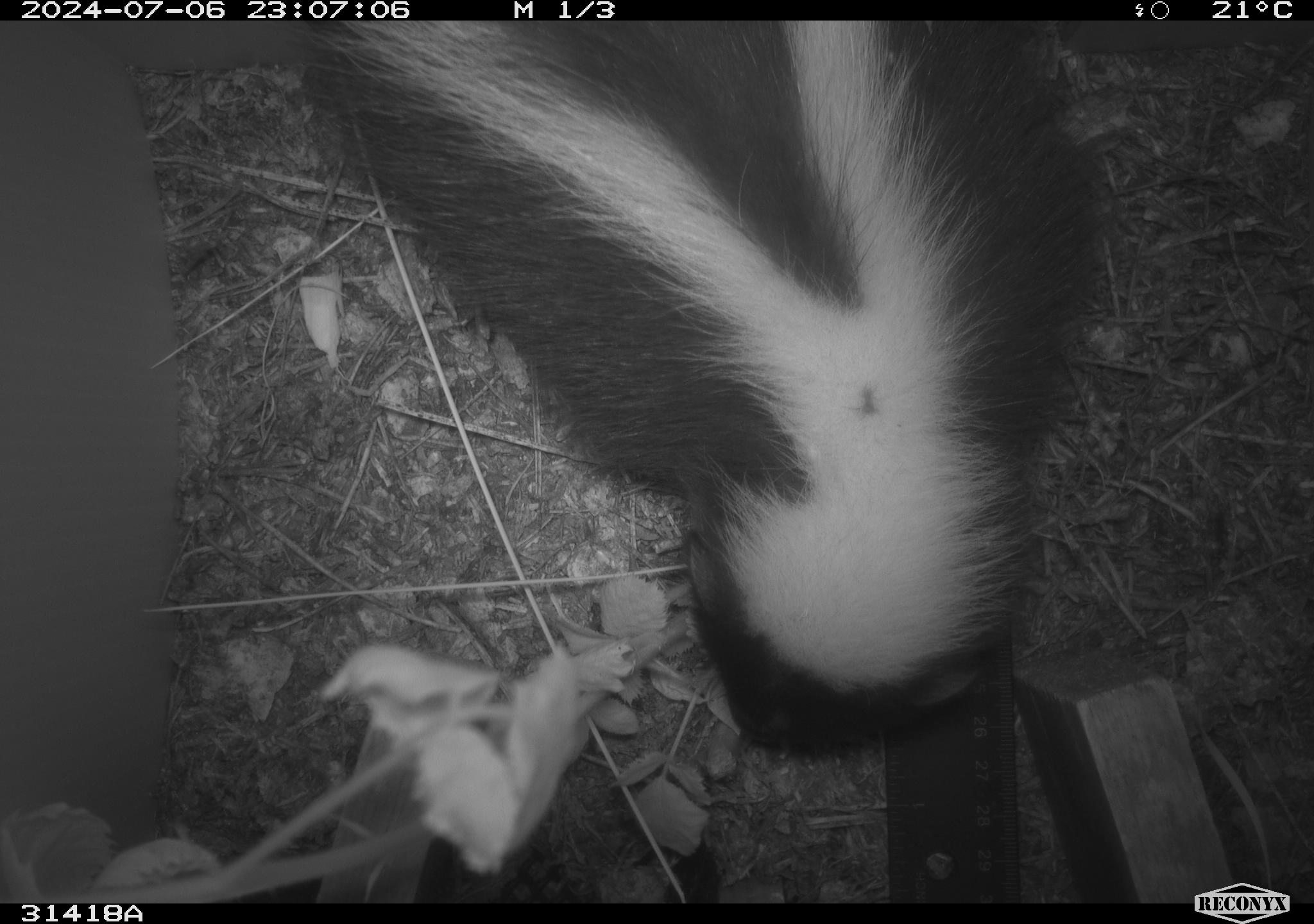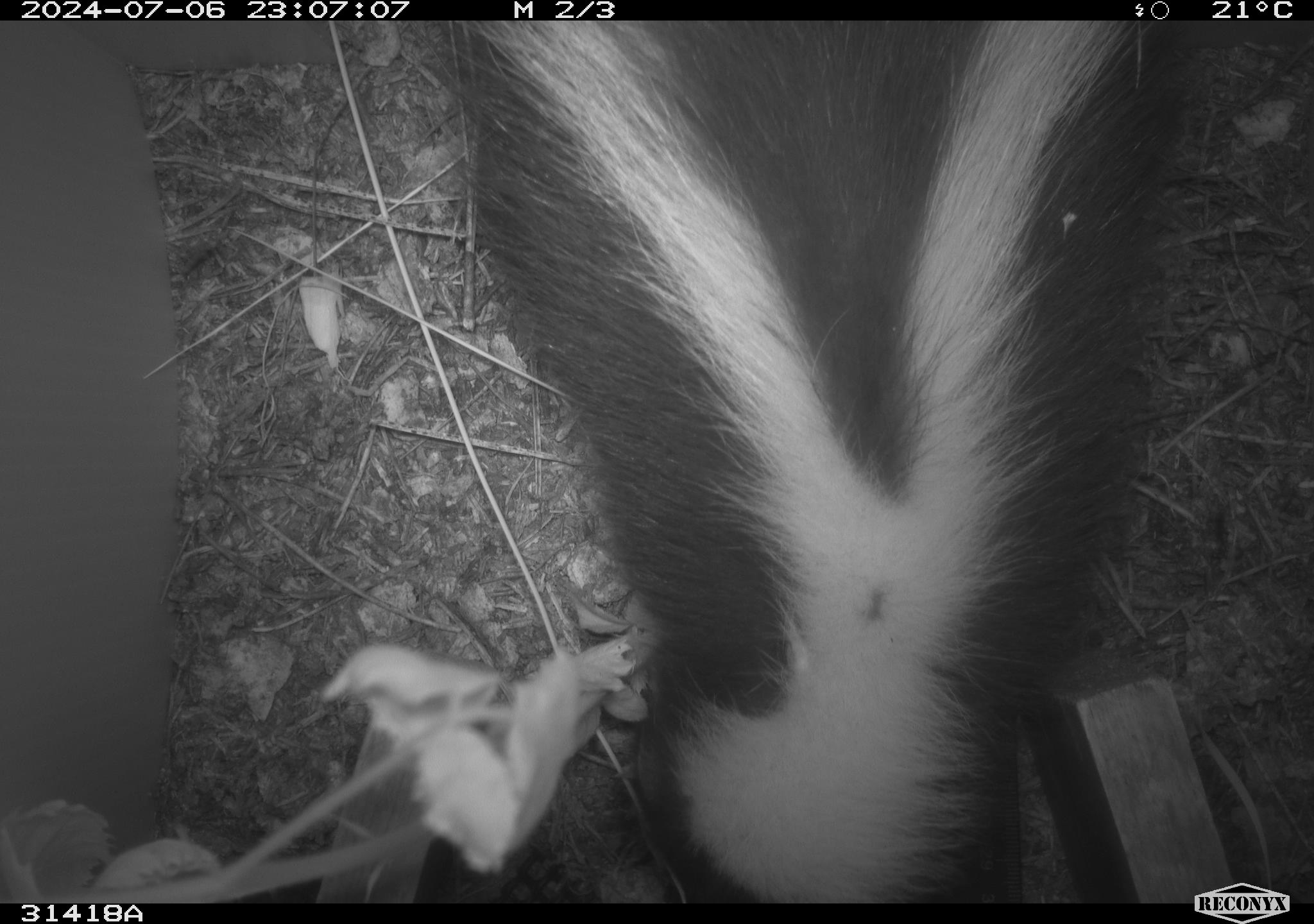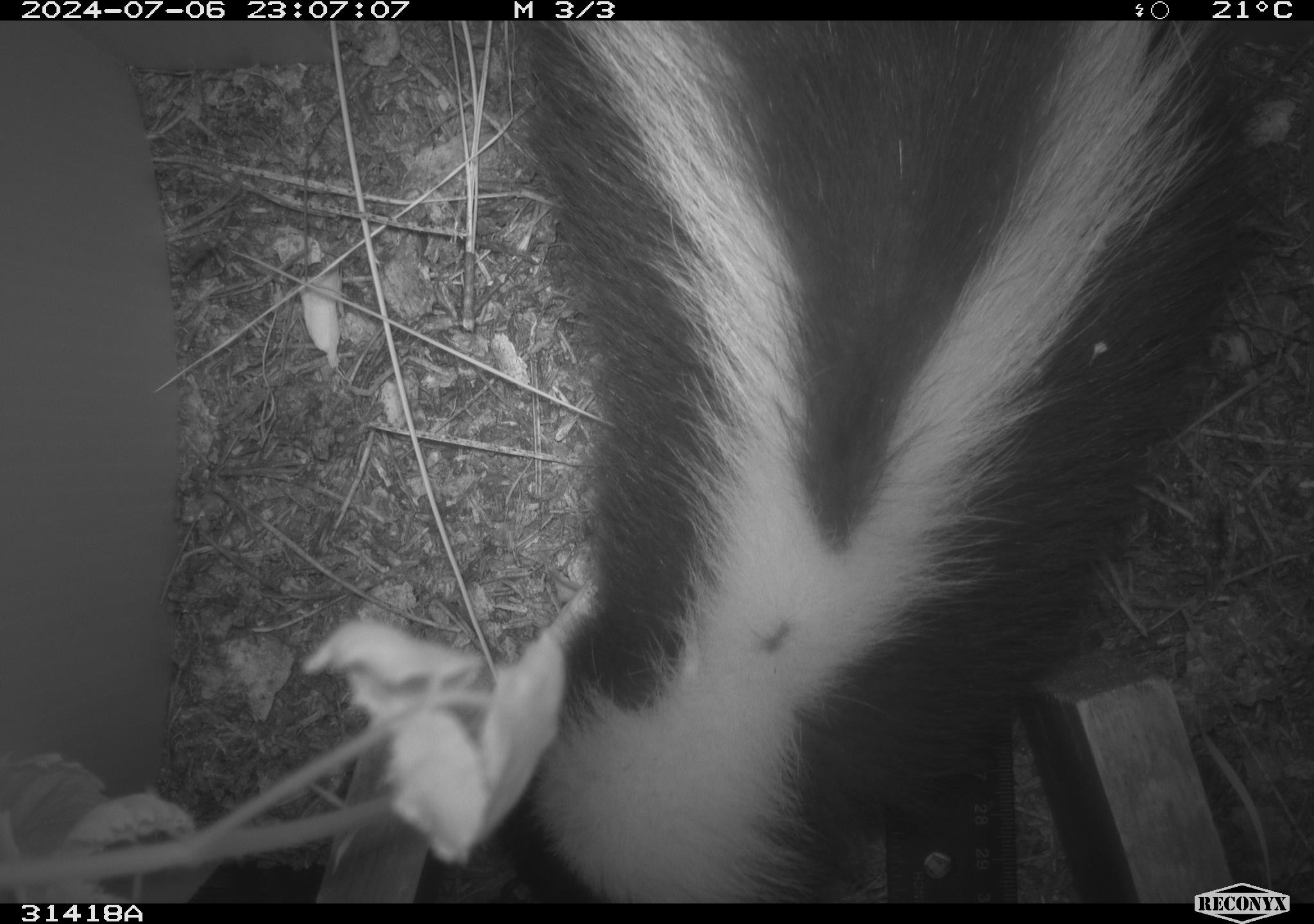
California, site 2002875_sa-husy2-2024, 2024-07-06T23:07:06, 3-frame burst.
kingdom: Animalia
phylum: Chordata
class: Mammalia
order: Carnivora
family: Mephitidae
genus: Mephitis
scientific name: Mephitis mephitis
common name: striped skunk